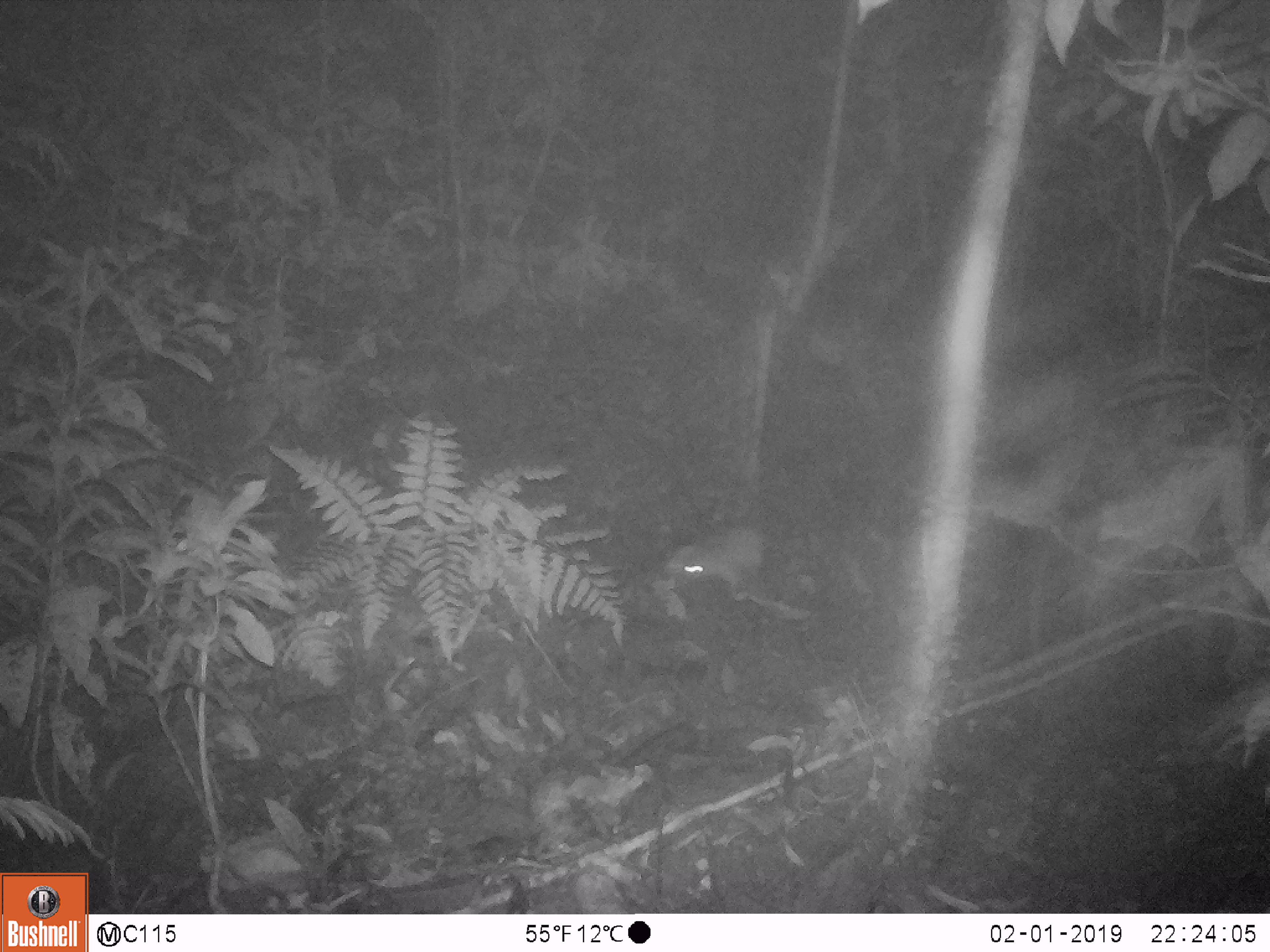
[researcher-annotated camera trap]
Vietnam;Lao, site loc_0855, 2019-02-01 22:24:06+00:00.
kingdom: Animalia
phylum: Chordata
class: Mammalia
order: Rodentia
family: Muridae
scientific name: Muridae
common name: old-world mice and rats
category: unidentified murid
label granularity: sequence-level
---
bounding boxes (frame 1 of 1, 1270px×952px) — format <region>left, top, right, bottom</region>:
unidentified murid: <region>663, 526, 768, 587</region>